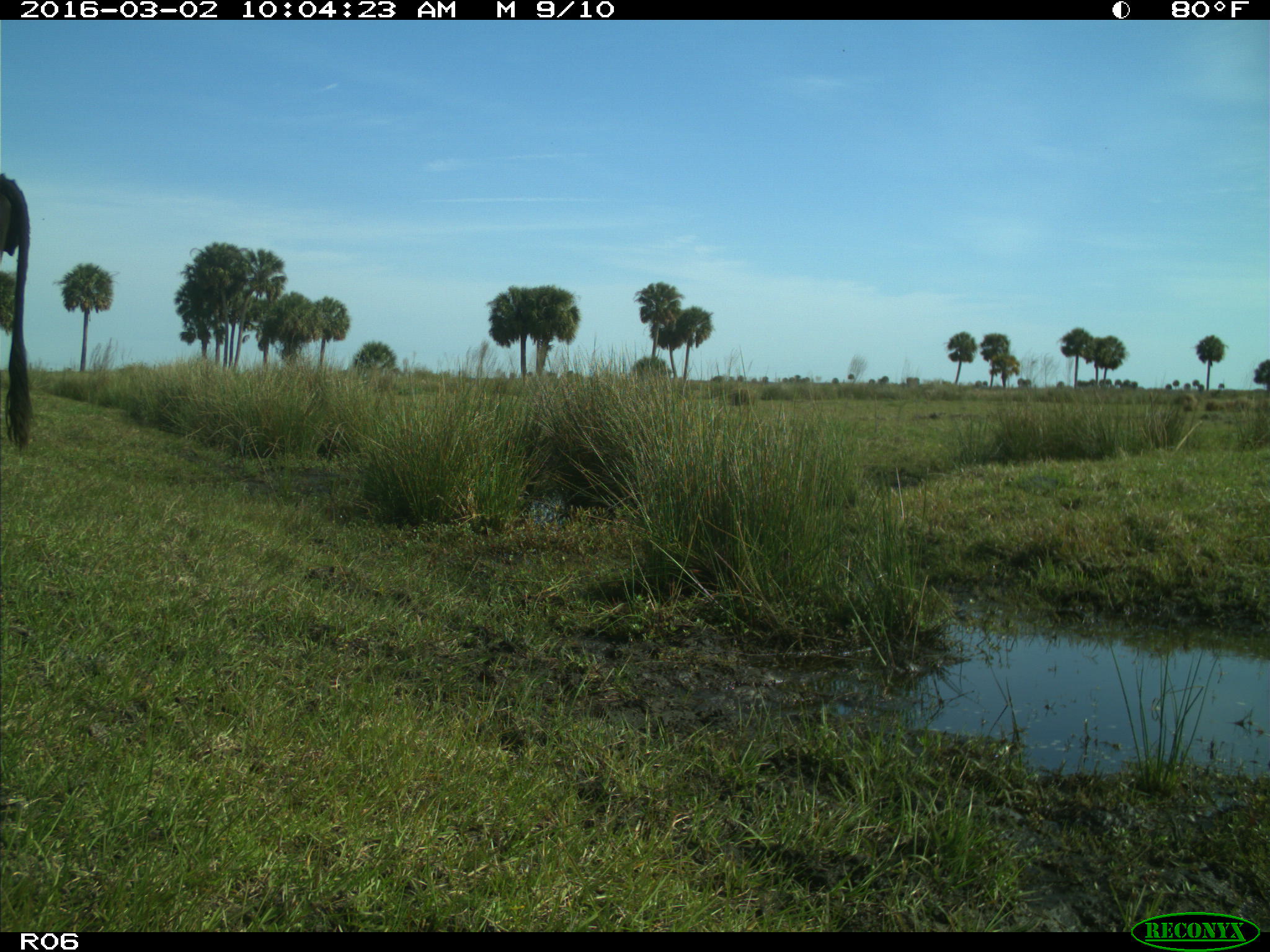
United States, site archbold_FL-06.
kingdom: Animalia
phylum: Chordata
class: Mammalia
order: Artiodactyla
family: Bovidae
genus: Bos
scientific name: Bos taurus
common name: domestic cow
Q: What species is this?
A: Bos taurus (domestic cow).